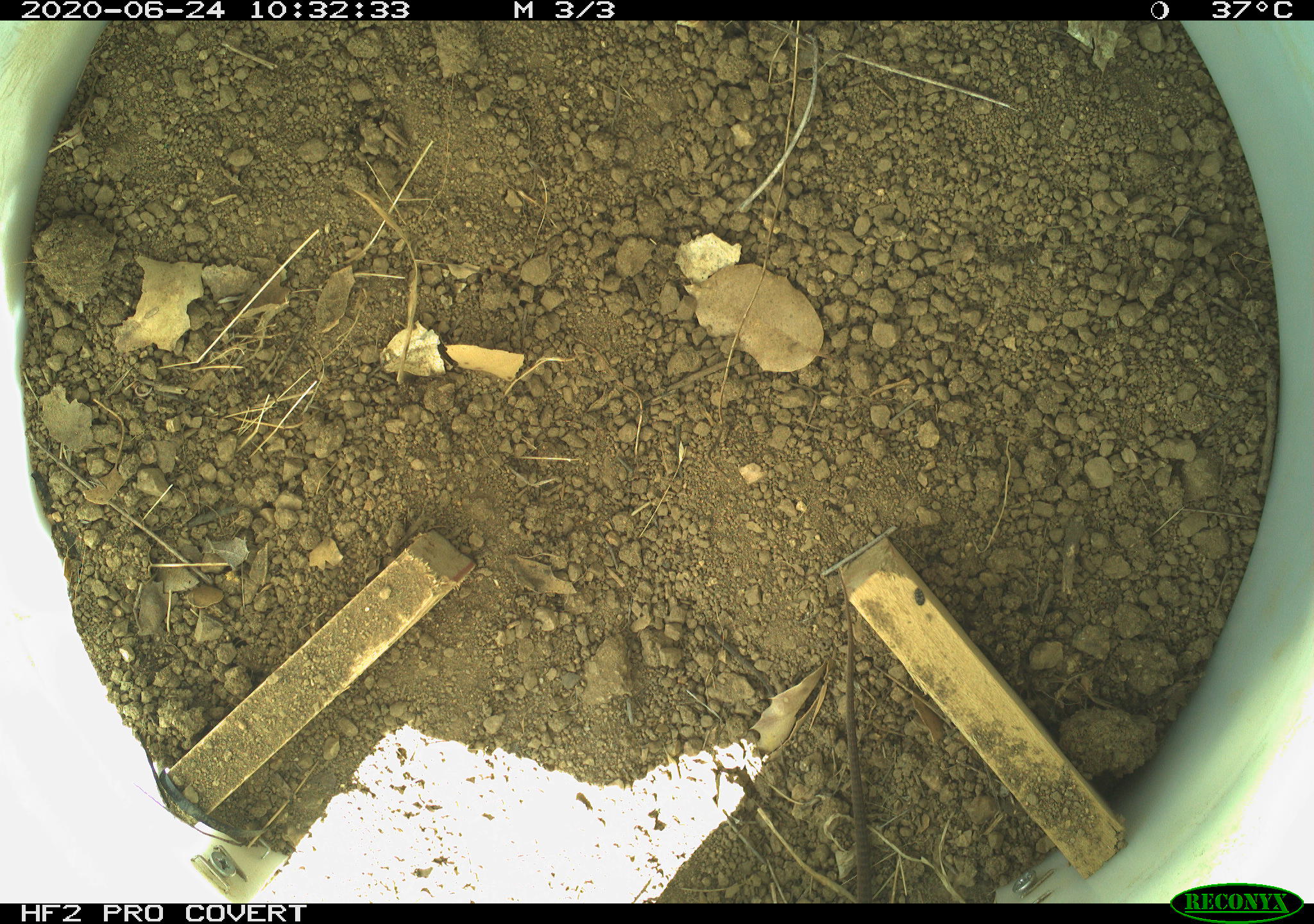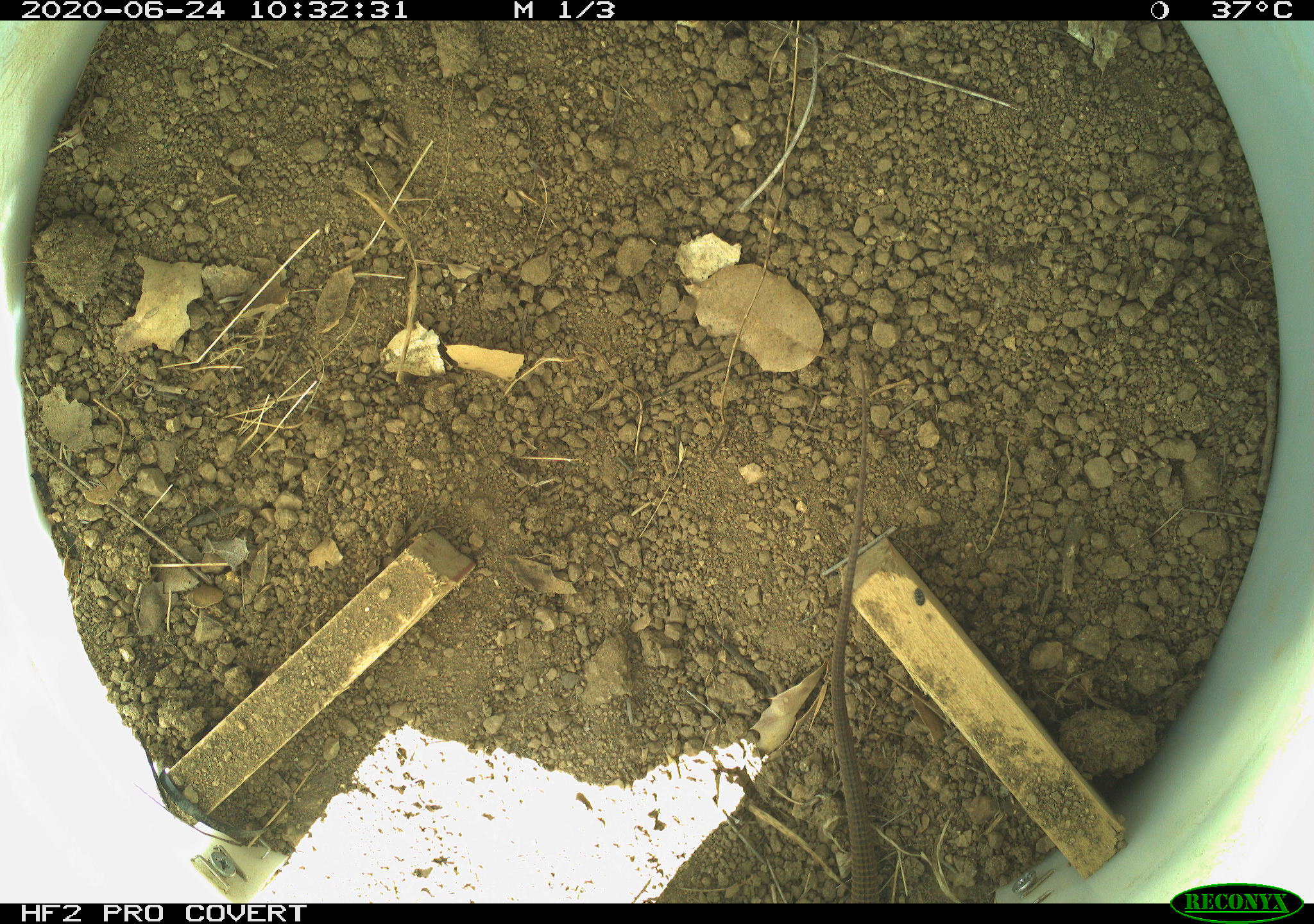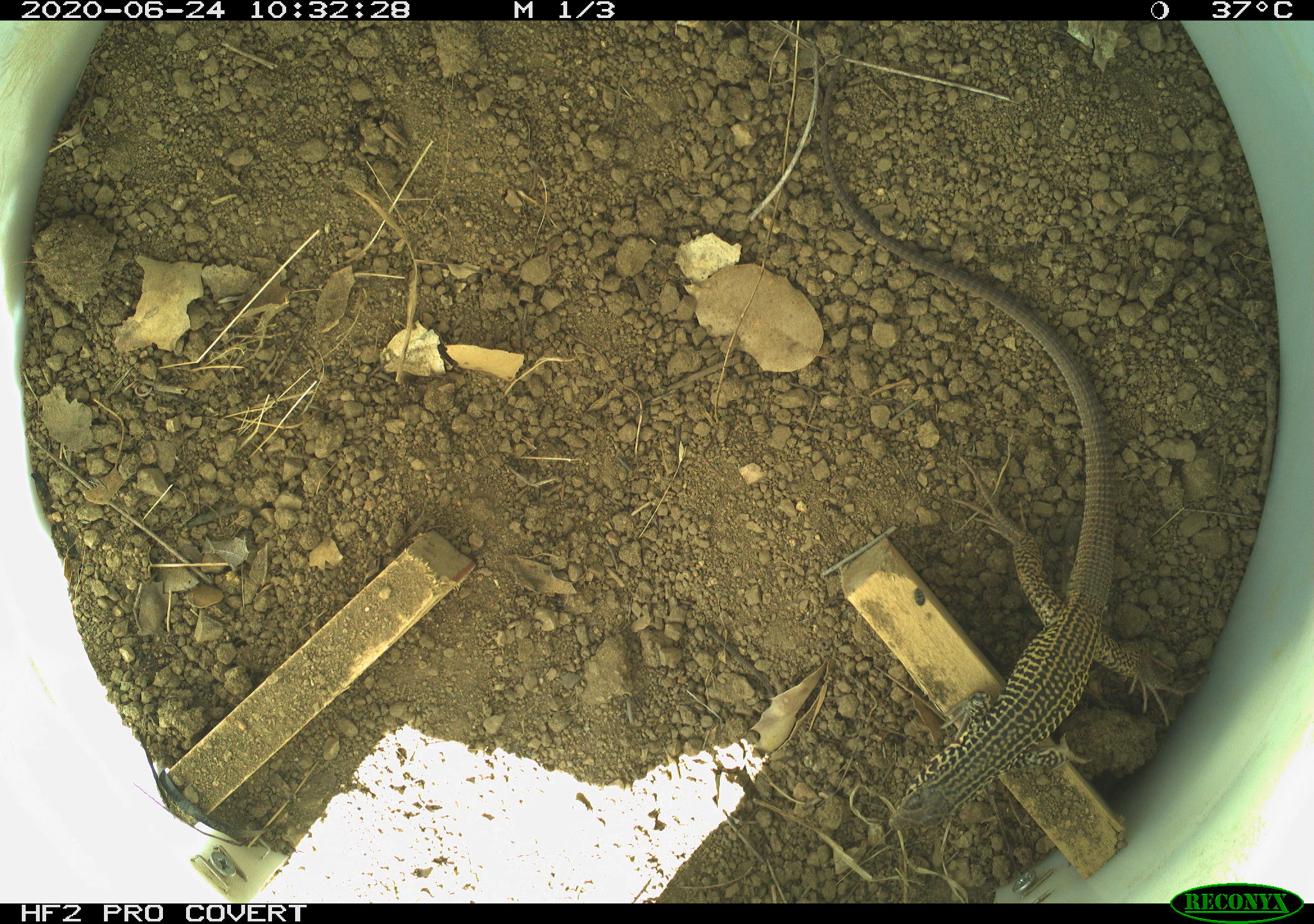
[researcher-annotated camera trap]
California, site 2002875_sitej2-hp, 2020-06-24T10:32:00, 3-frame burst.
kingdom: Animalia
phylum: Chordata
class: Reptilia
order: Squamata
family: Teiidae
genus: Aspidoscelis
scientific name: Aspidoscelis tigris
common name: western whiptail